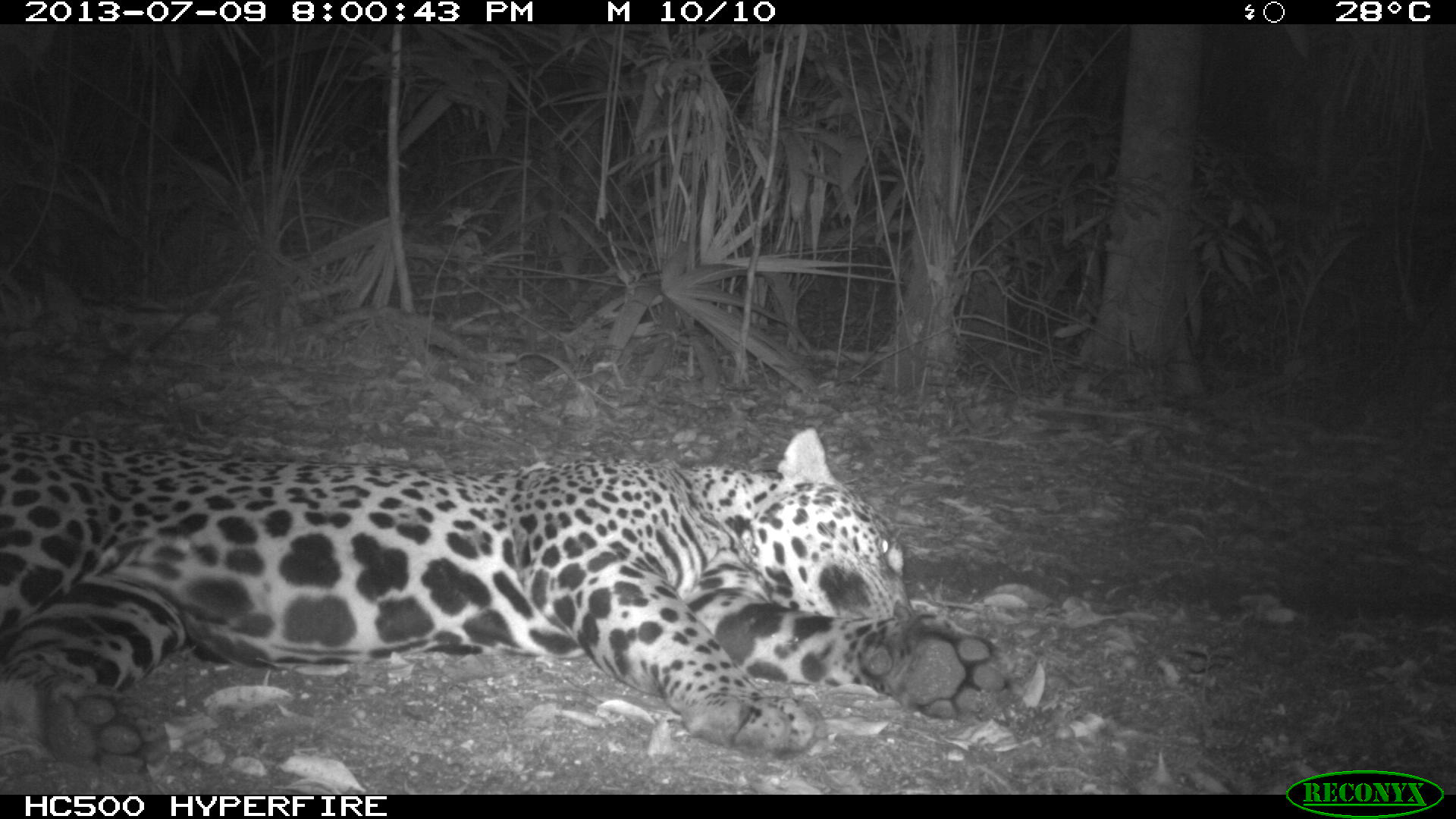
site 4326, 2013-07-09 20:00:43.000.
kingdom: Animalia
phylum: Chordata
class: Mammalia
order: Carnivora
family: Felidae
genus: Panthera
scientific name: Panthera onca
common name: jaguar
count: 1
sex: male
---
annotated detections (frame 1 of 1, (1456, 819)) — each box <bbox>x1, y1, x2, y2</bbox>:
panthera onca: <bbox>0, 425, 1009, 774</bbox>